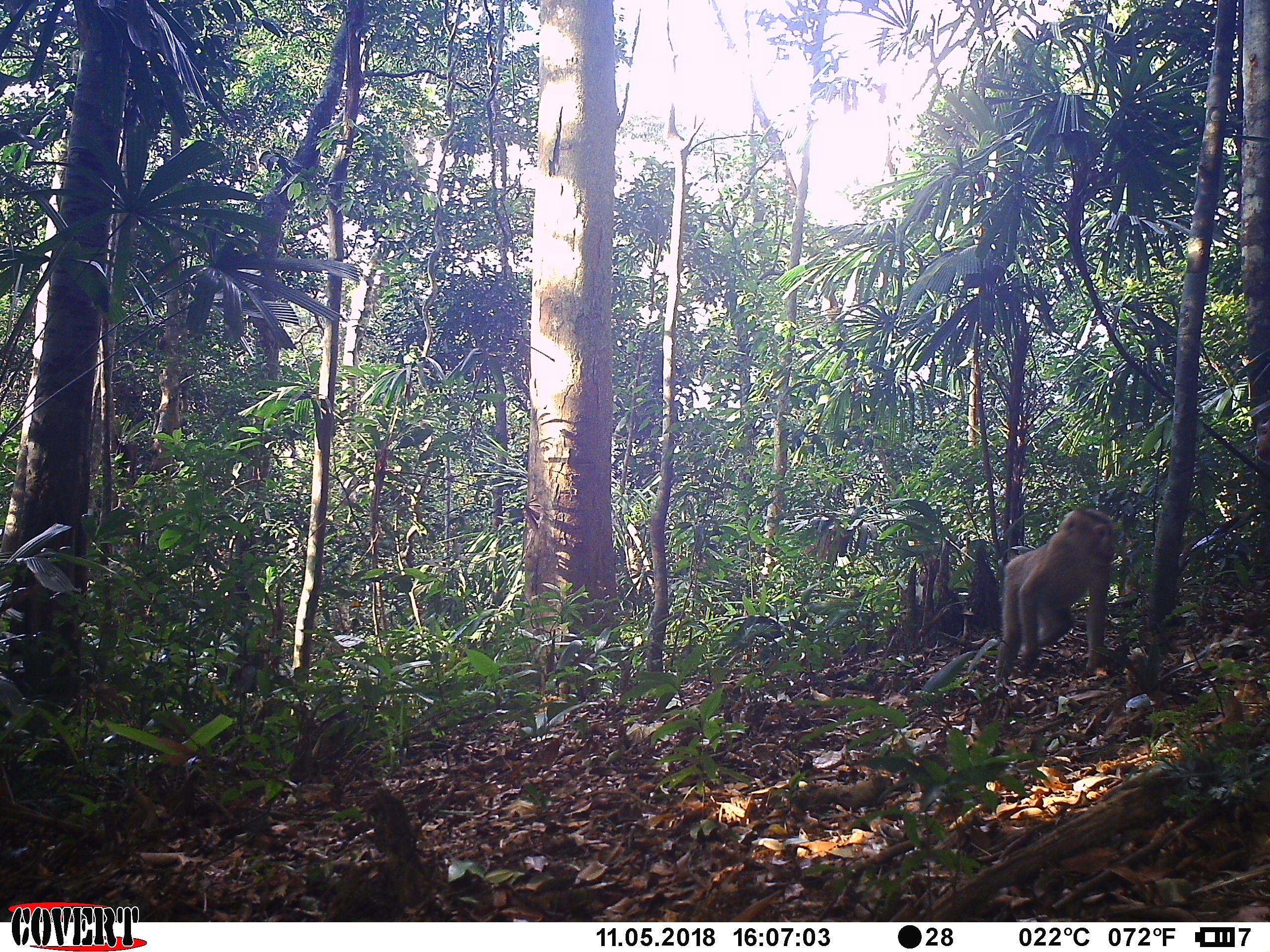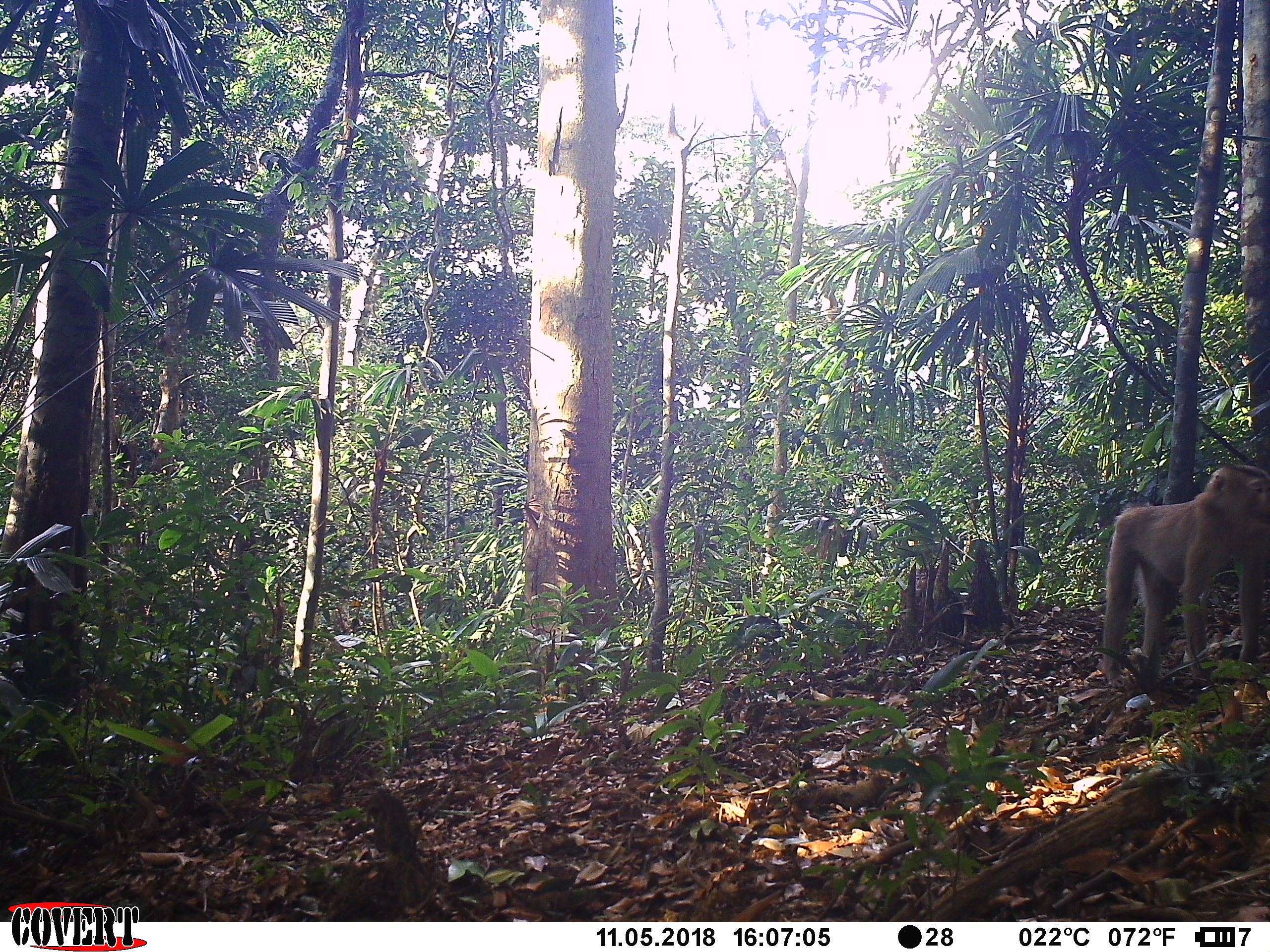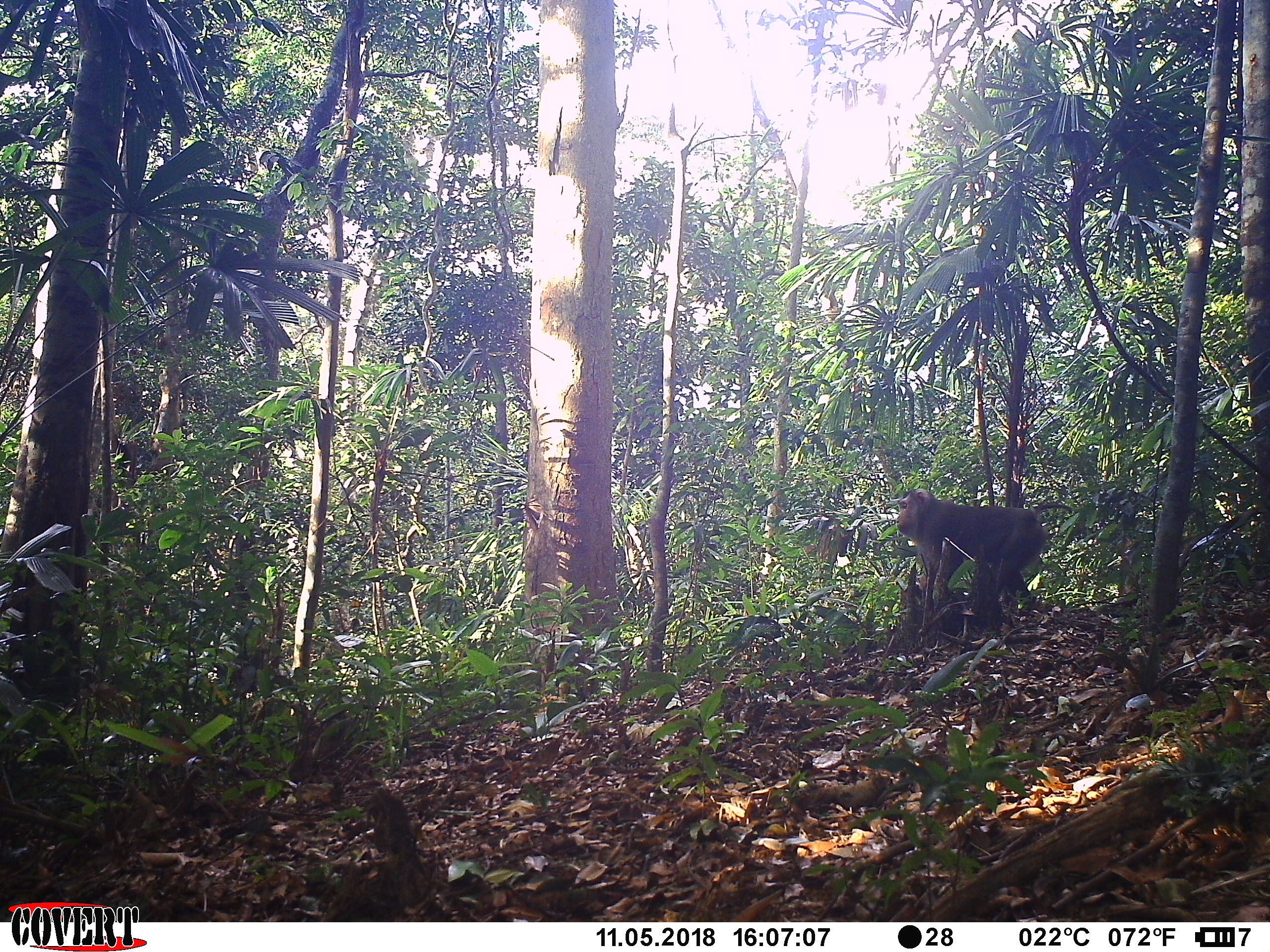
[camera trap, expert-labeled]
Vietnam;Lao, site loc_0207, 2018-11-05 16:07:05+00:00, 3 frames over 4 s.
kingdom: Animalia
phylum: Chordata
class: Mammalia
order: Primates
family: Cercopithecidae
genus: Macaca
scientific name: Macaca nemestrina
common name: pig-tailed macaque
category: pig tailed macaque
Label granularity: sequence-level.